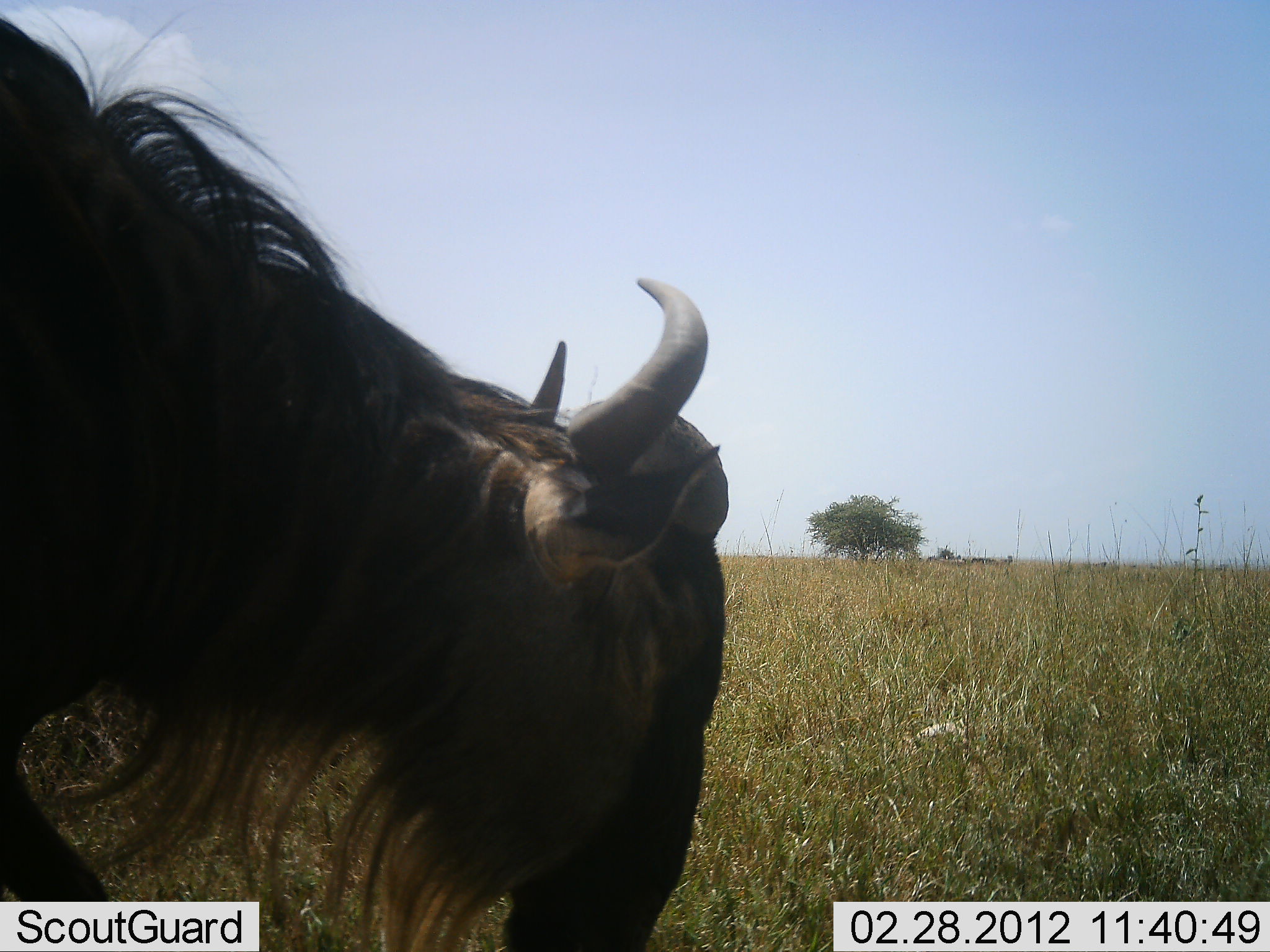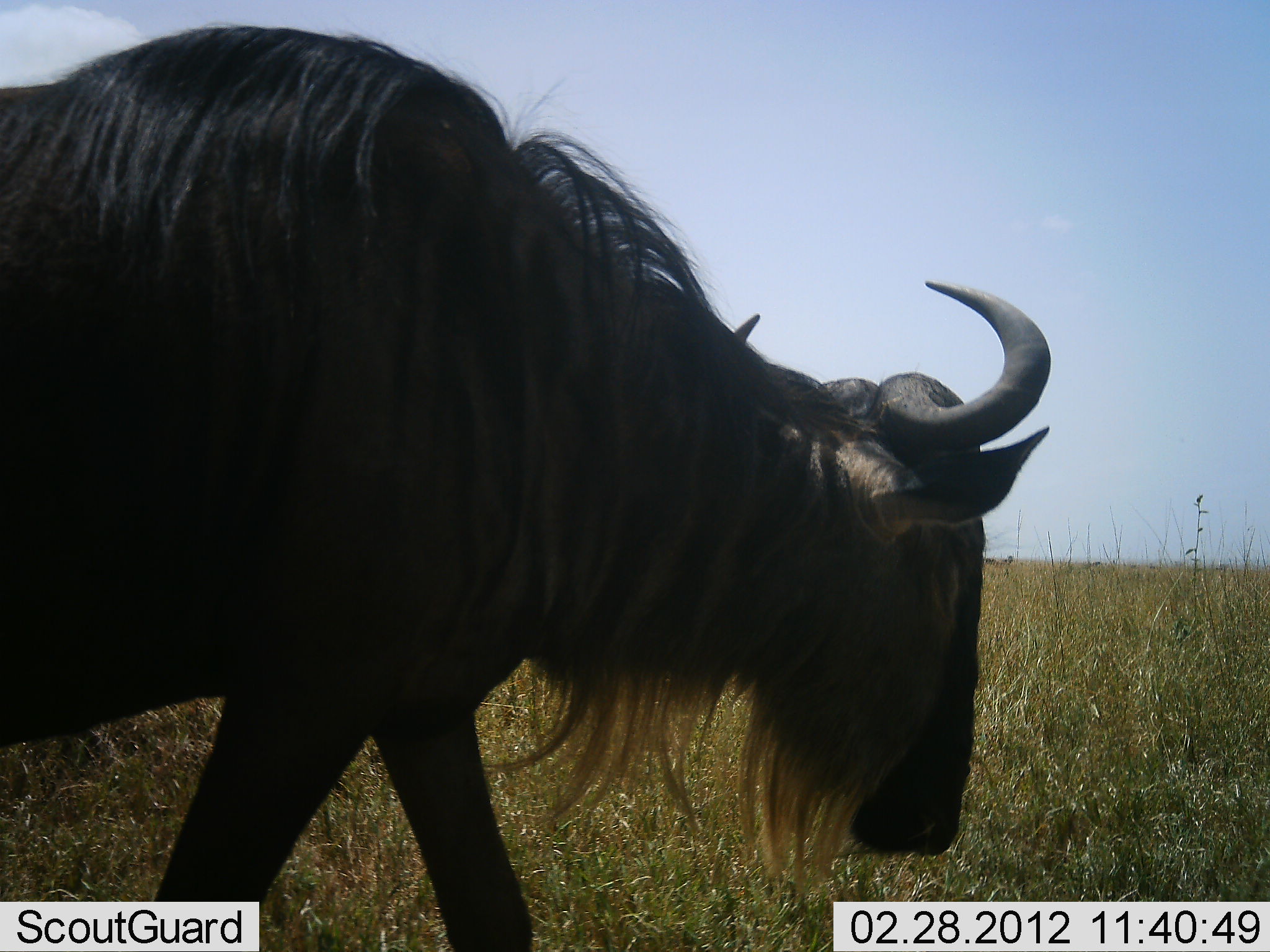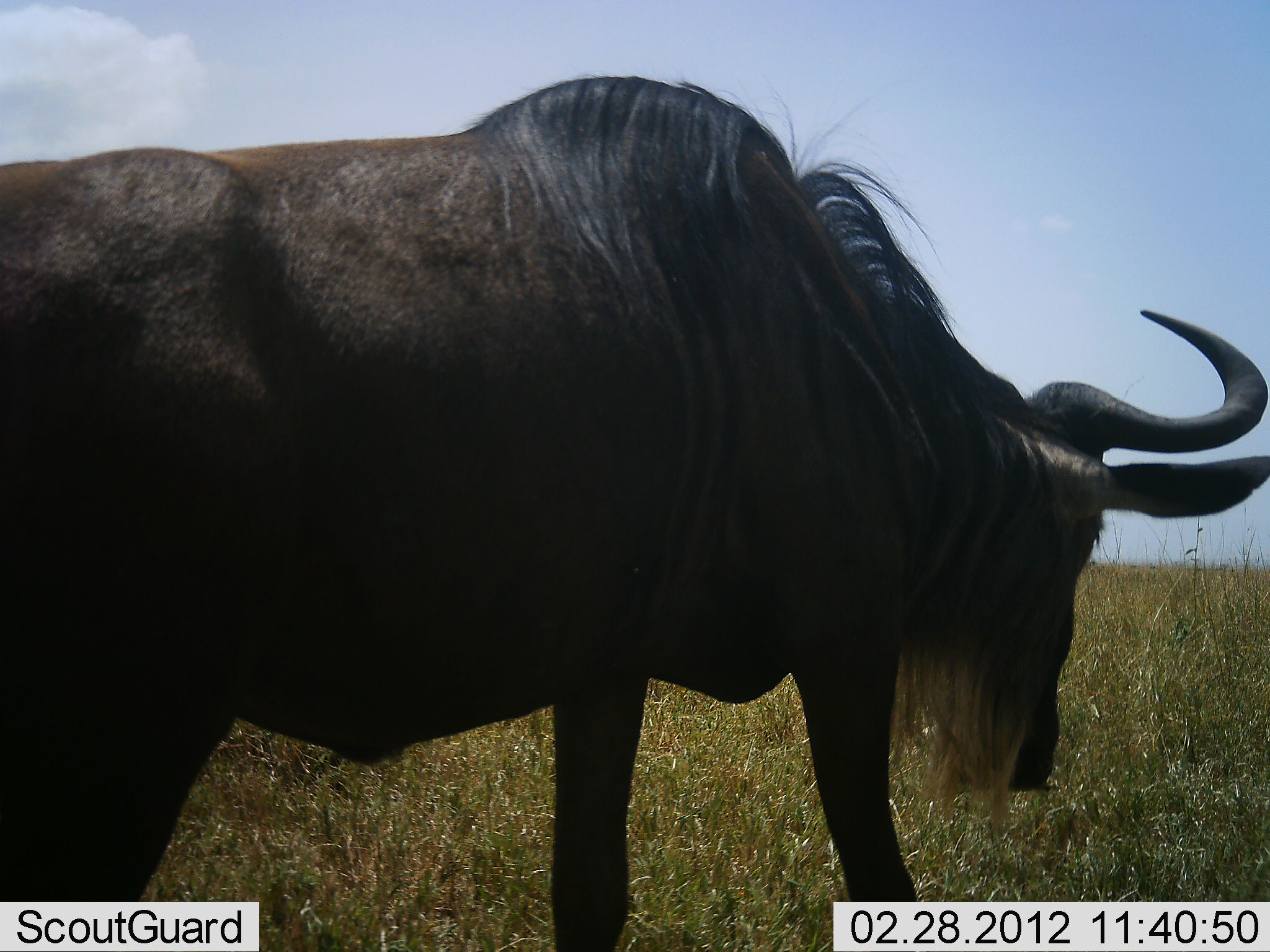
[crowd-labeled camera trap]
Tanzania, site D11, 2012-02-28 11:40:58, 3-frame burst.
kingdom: Animalia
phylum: Chordata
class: Mammalia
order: Artiodactyla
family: Bovidae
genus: Connochaetes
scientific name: Connochaetes taurinus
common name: blue wildebeest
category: wildebeest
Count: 1.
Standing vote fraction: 12%.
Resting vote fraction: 0%.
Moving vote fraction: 88%.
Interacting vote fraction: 0%.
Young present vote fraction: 0%.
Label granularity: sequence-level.